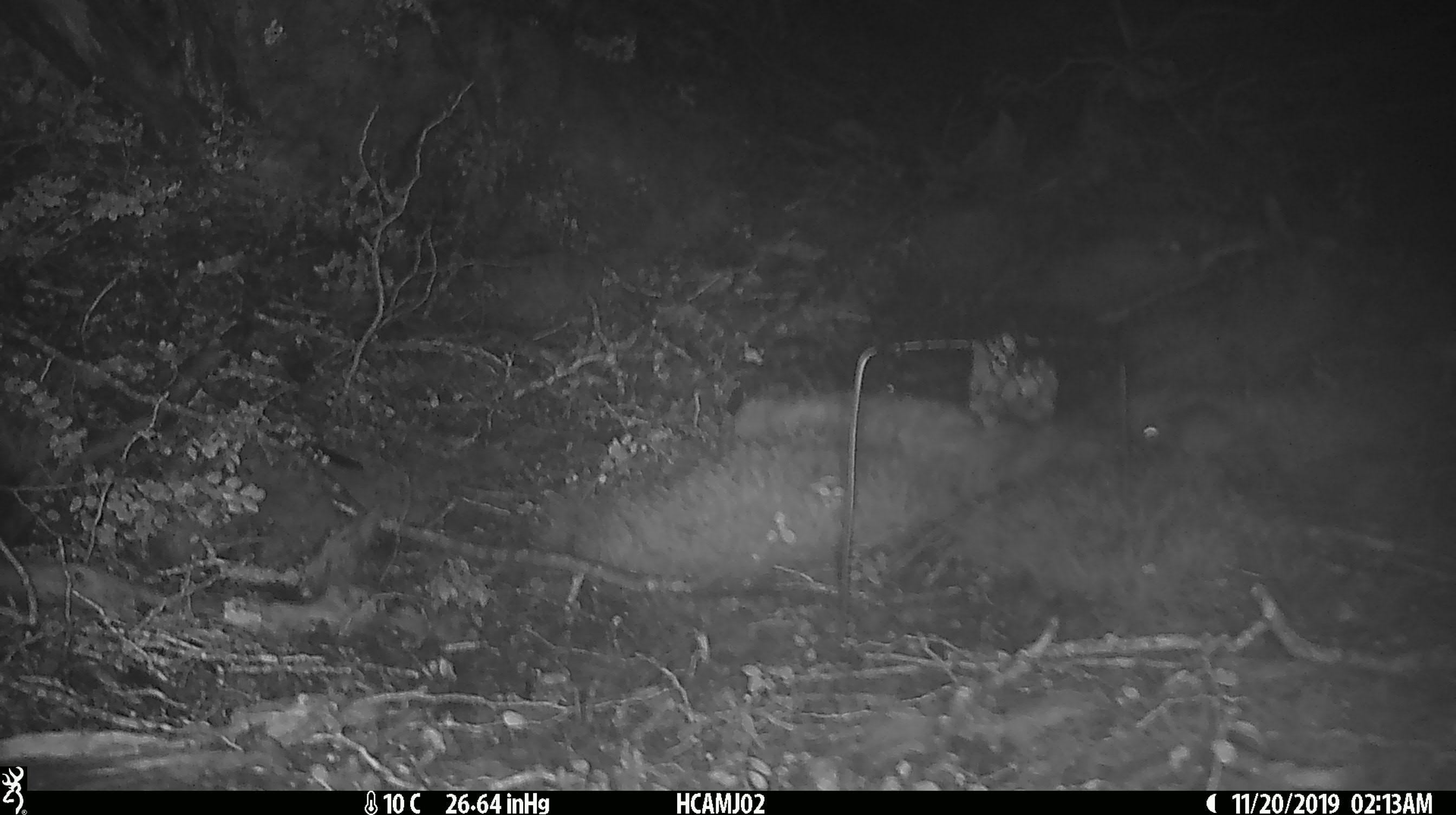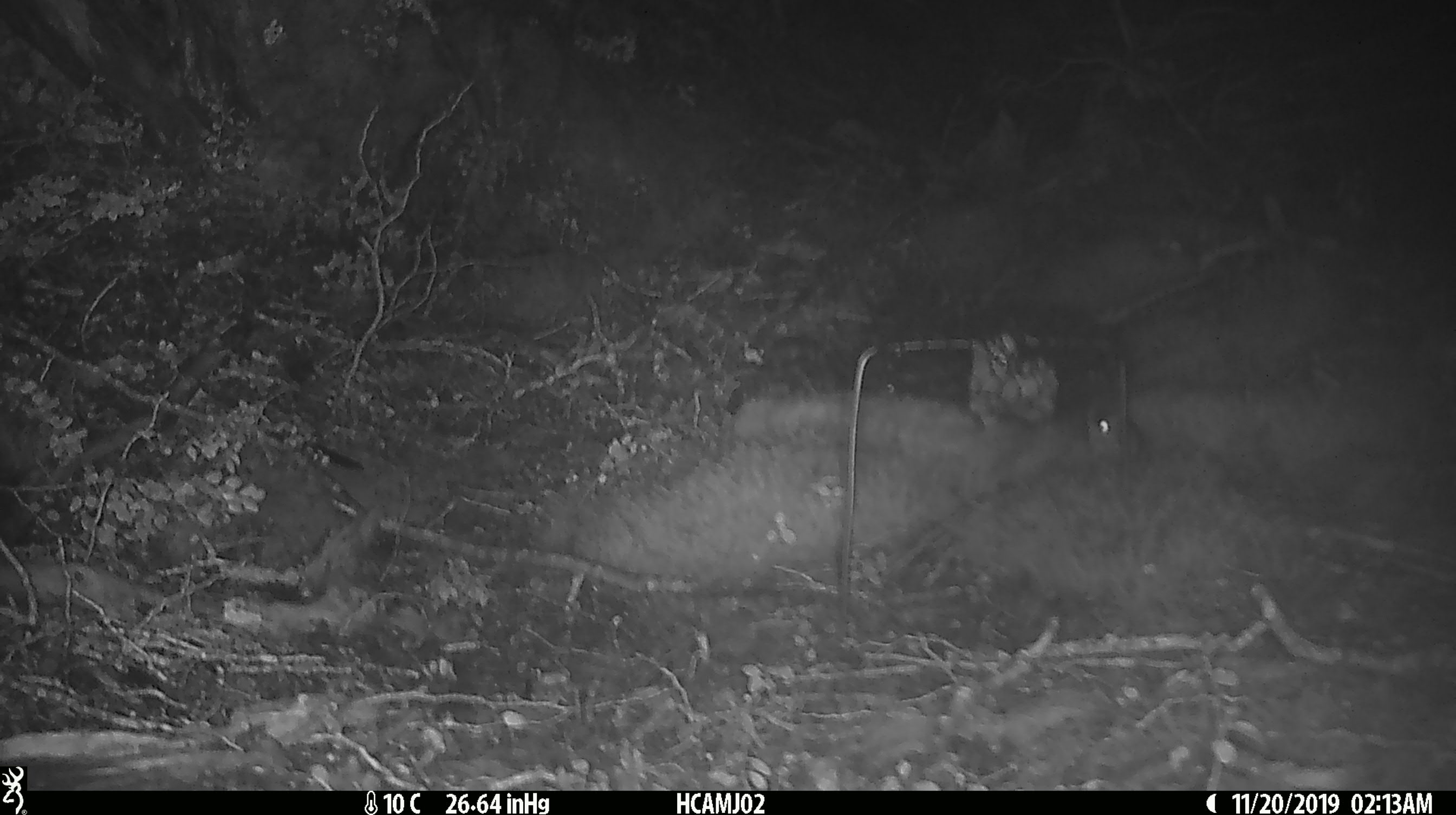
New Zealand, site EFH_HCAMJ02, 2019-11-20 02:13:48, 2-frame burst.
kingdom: Animalia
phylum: Chordata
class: Mammalia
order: Rodentia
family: Muridae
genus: Mus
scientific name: Mus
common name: mouse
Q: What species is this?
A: Mouse (Mus).